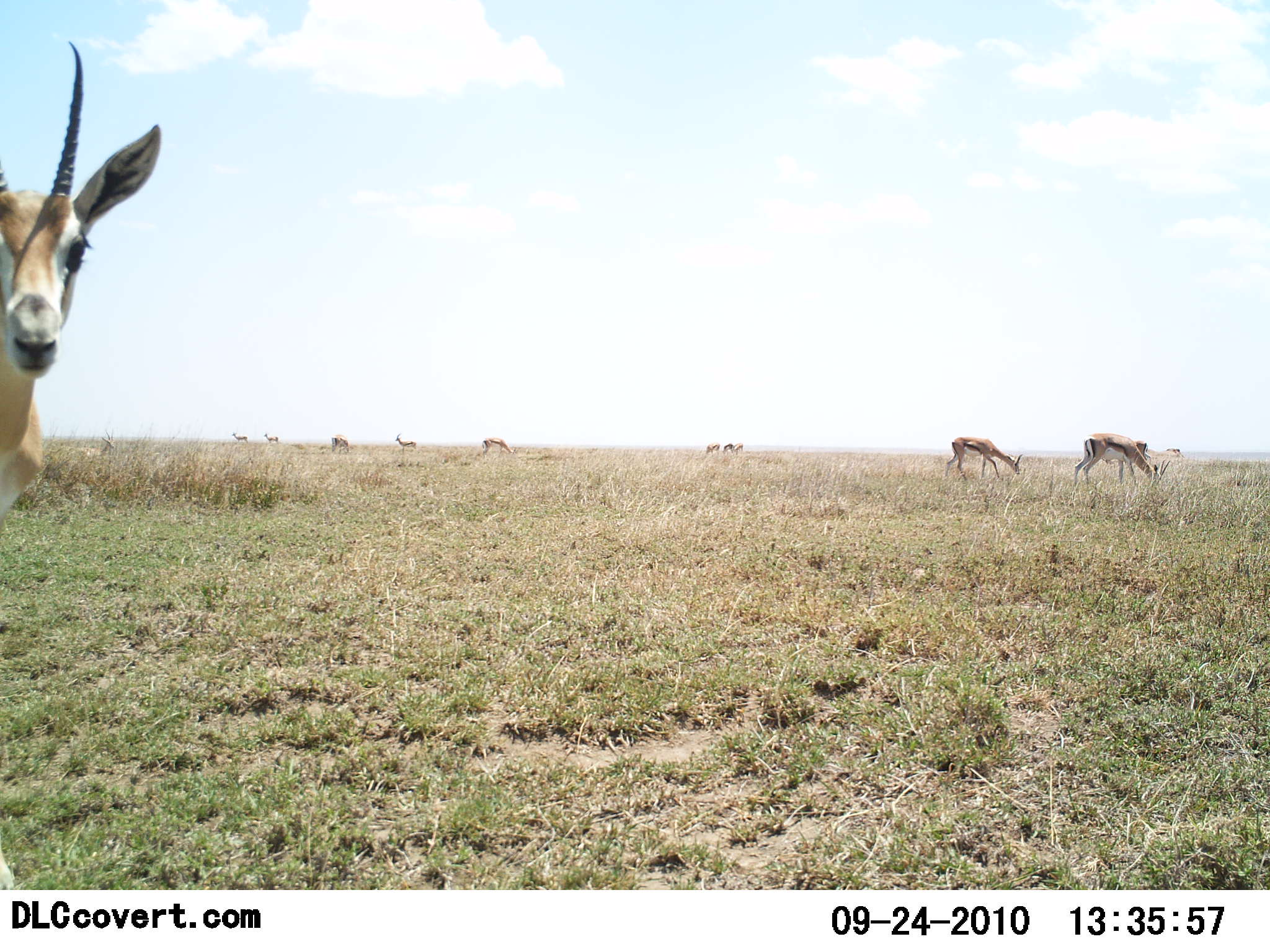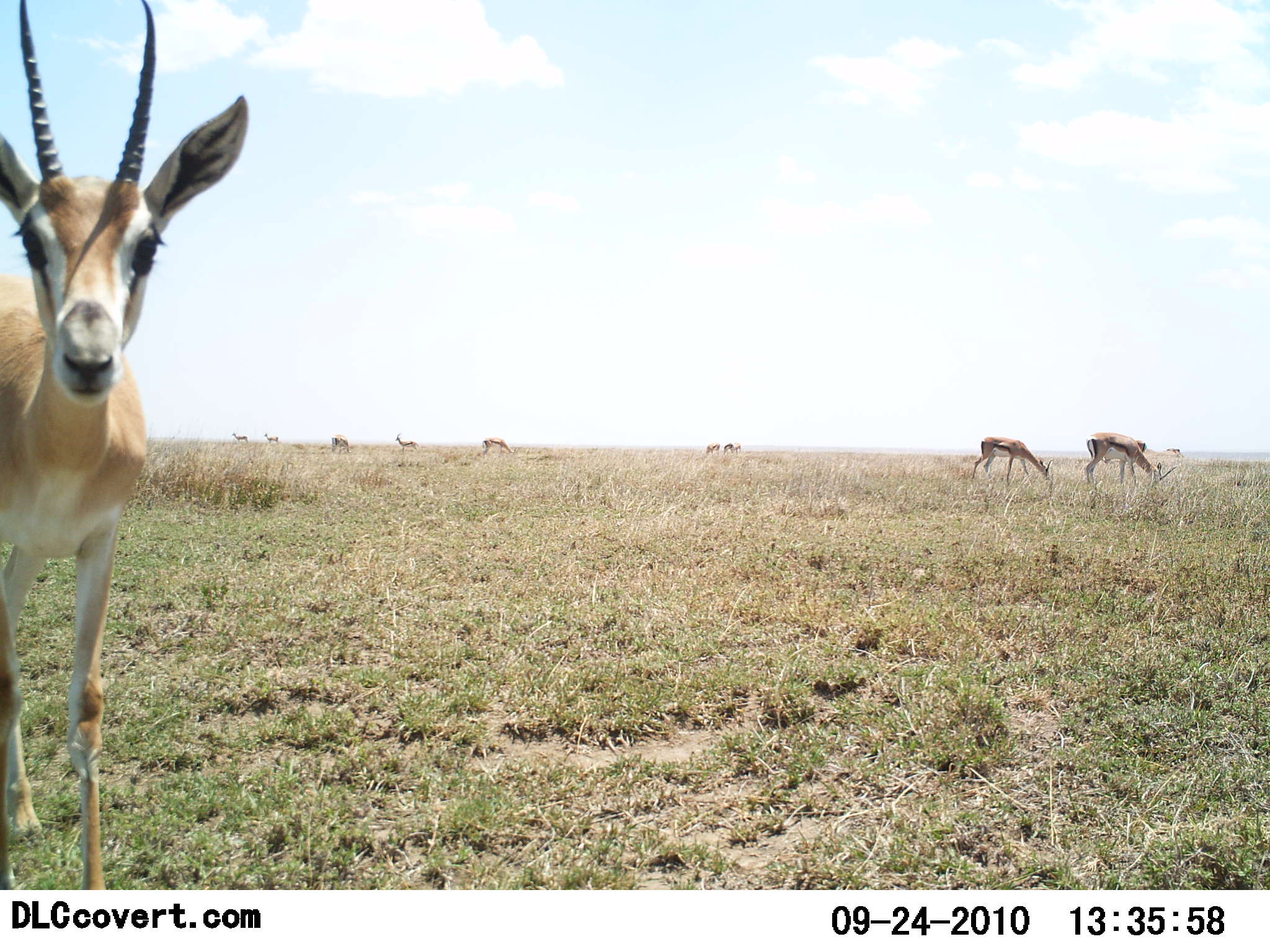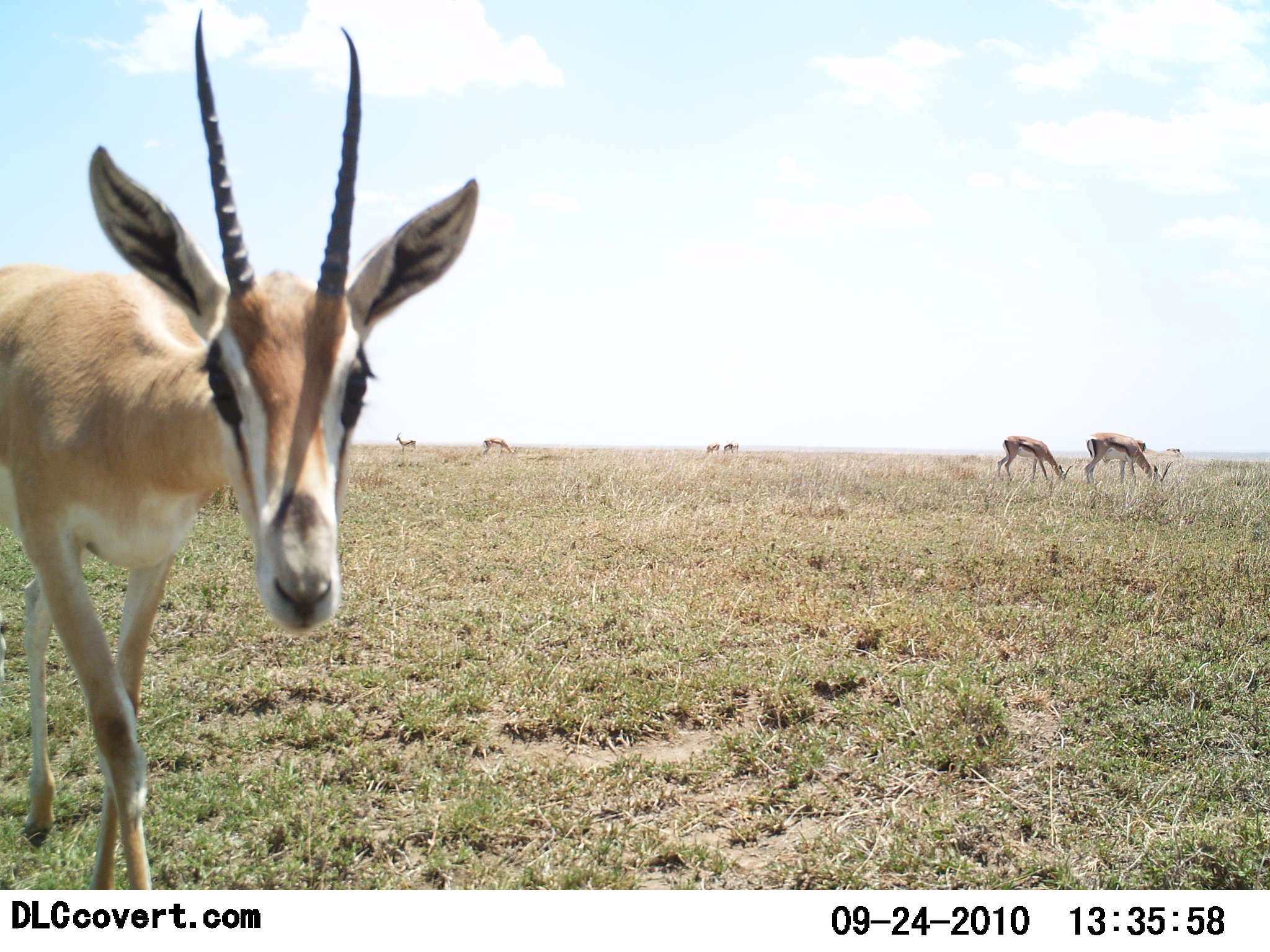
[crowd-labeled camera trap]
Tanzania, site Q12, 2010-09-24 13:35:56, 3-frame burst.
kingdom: Animalia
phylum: Chordata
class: Mammalia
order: Artiodactyla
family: Bovidae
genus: Eudorcas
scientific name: Eudorcas thomsonii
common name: thomson's gazelle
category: gazellethomsons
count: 10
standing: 53%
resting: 0%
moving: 53%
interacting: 7%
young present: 0%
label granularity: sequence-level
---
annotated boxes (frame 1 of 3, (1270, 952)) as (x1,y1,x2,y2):
animal: (0,39,166,511); (1072,432,1171,488); (943,436,1024,482); (480,436,519,456); (1134,439,1153,475); (395,433,417,453); (331,433,349,451); (230,431,249,443); (264,433,282,445); (705,443,722,454); (1166,446,1182,454); (724,444,734,453); (735,443,744,452)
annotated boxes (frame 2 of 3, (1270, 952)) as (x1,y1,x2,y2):
animal: (0,0,252,888); (1084,432,1179,487); (970,435,1055,484); (480,438,515,456); (396,433,418,456); (331,433,352,454); (231,430,250,444); (723,441,742,455); (263,430,280,444); (704,443,720,456); (1134,440,1147,454); (1167,447,1182,454)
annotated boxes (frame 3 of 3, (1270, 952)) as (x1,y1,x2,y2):
animal: (0,13,484,891); (1083,431,1173,485); (997,436,1072,482); (482,436,519,457); (395,432,418,455); (724,439,740,456); (707,441,720,455); (1167,447,1180,452)